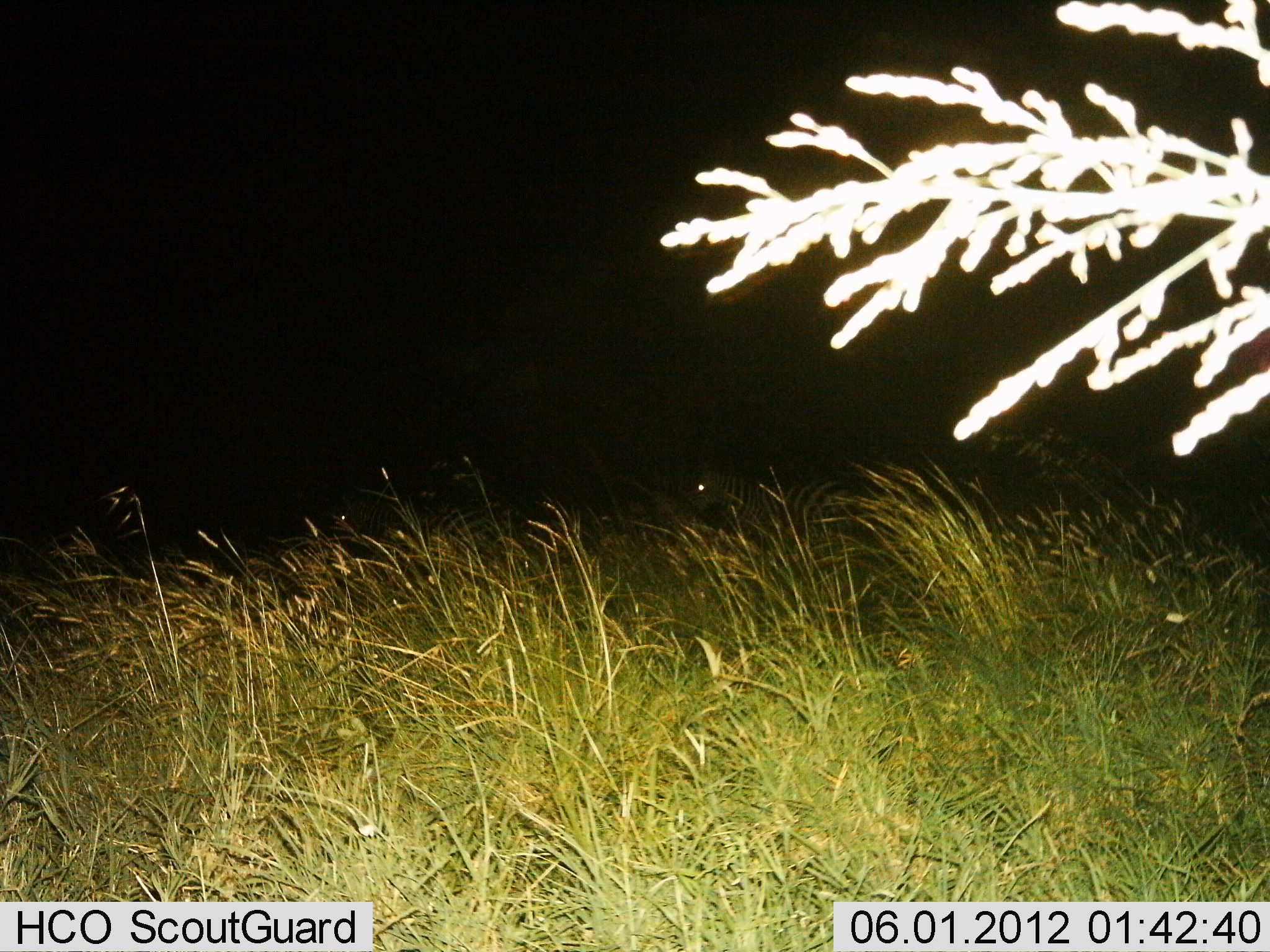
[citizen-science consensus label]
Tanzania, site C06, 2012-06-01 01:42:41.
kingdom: Animalia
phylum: Chordata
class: Mammalia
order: Perissodactyla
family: Equidae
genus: Equus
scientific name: Equus quagga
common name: plains zebra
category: zebra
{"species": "zebra (plains zebra) (Equus quagga)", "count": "2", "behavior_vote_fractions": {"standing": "60%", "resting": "0%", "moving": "60%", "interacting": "0%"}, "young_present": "0%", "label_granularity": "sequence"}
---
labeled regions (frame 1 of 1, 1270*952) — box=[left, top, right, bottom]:
animal: box=[327, 485, 520, 581]; box=[682, 454, 886, 543]